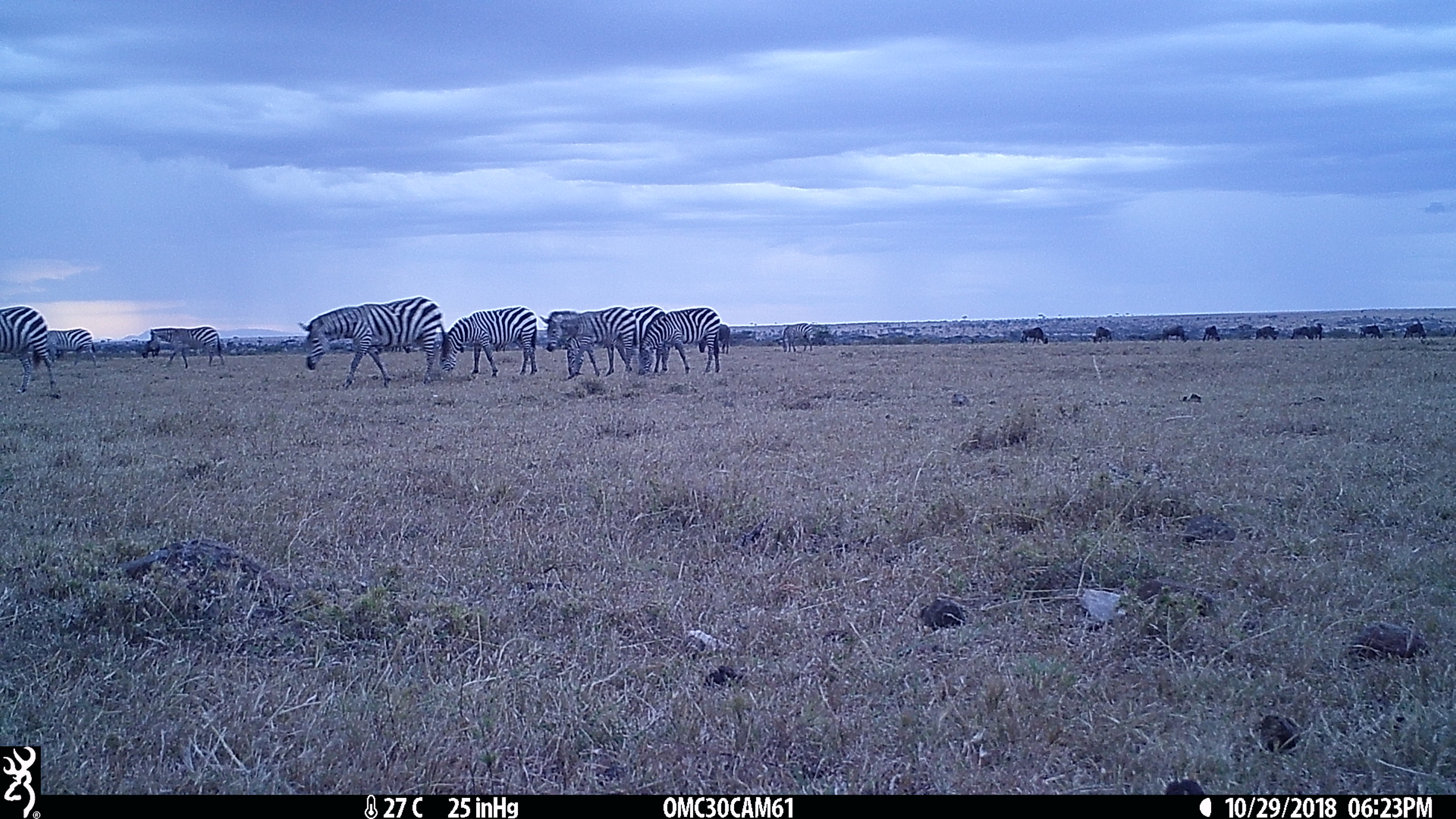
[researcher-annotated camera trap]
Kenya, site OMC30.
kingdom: Animalia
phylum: Chordata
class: Mammalia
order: Perissodactyla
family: Equidae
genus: Equus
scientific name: Equus quagga burchellii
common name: burchell's zebra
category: zebra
Zebra (burchell's zebra) (Equus quagga burchellii).